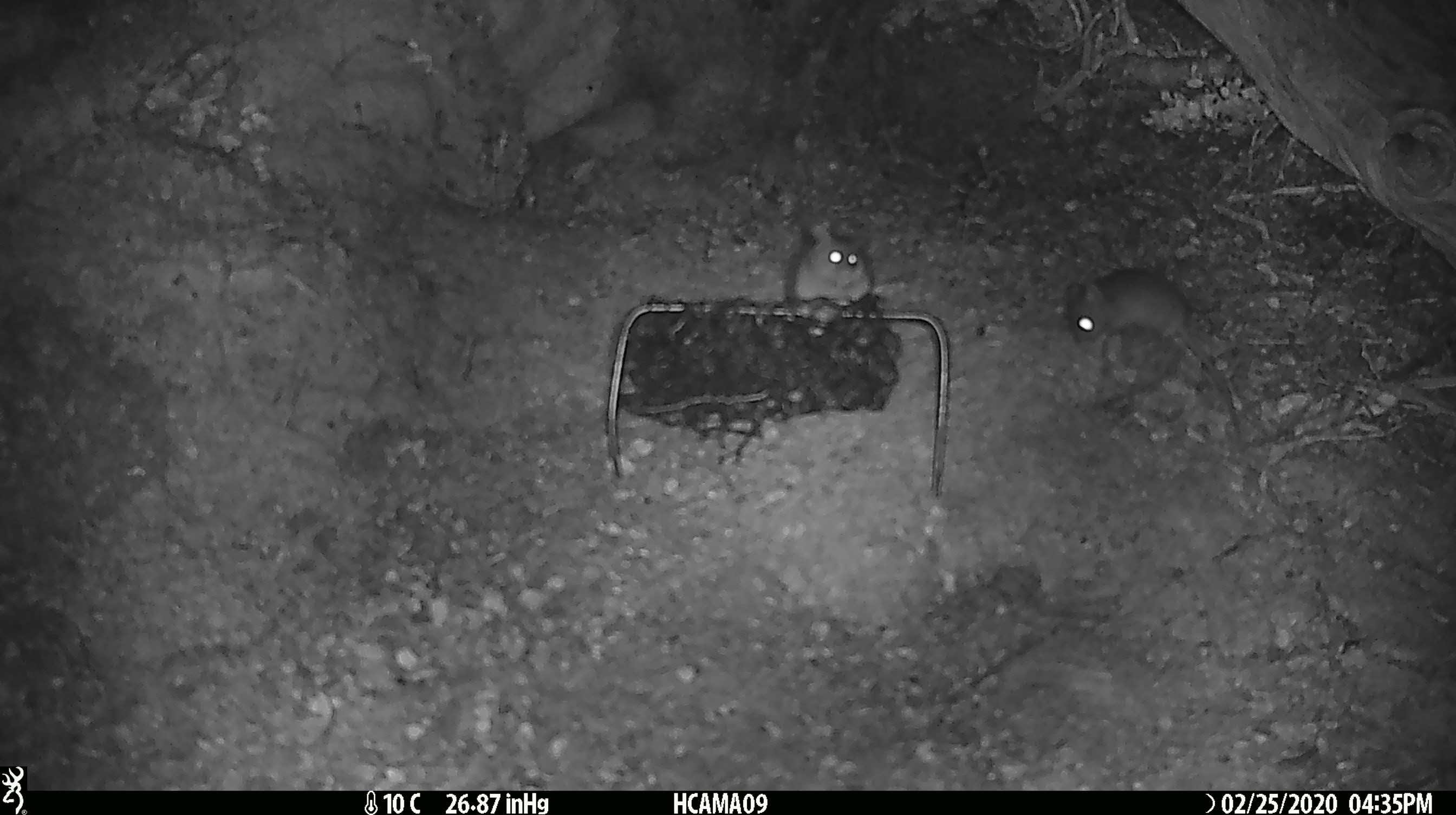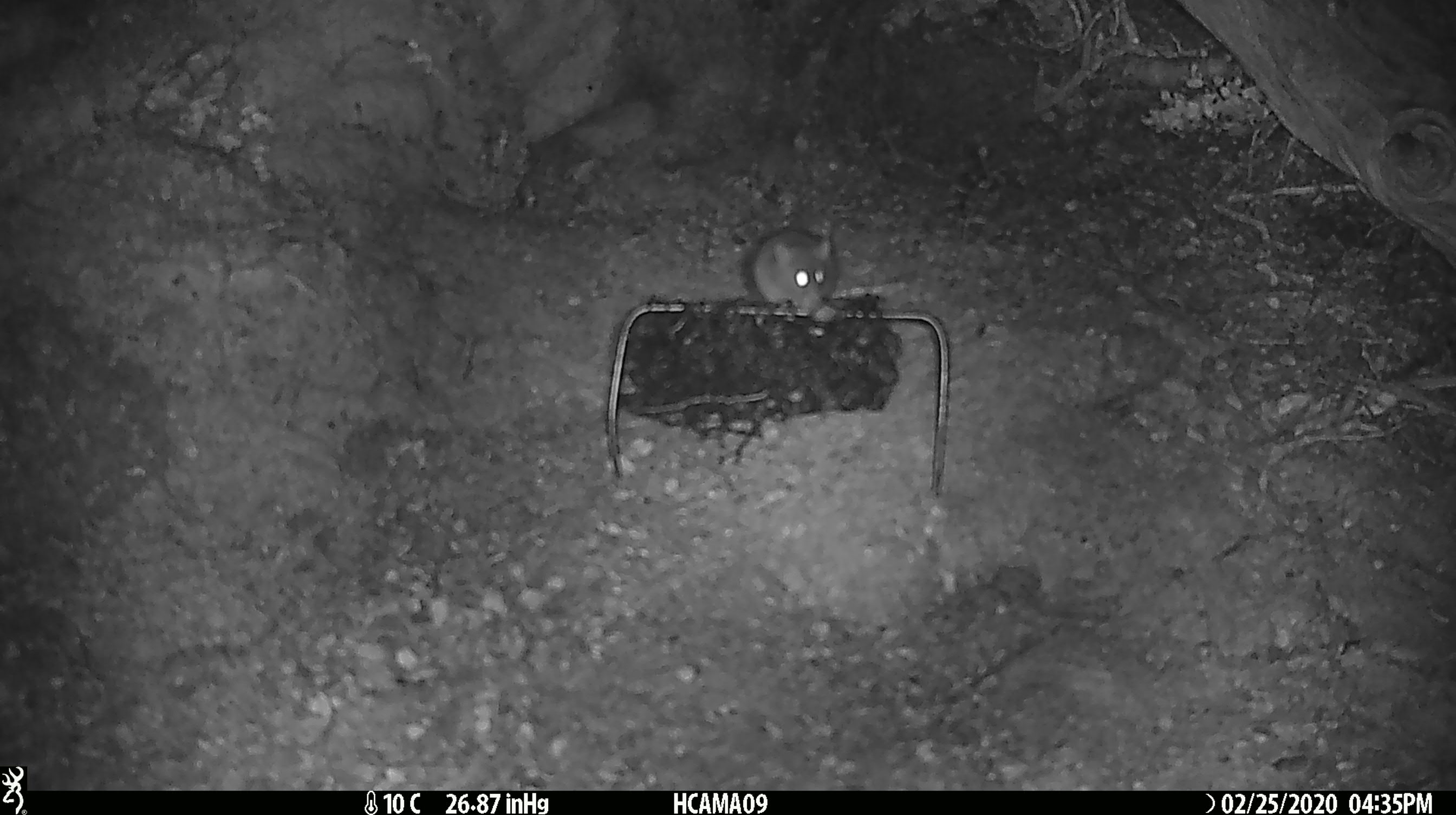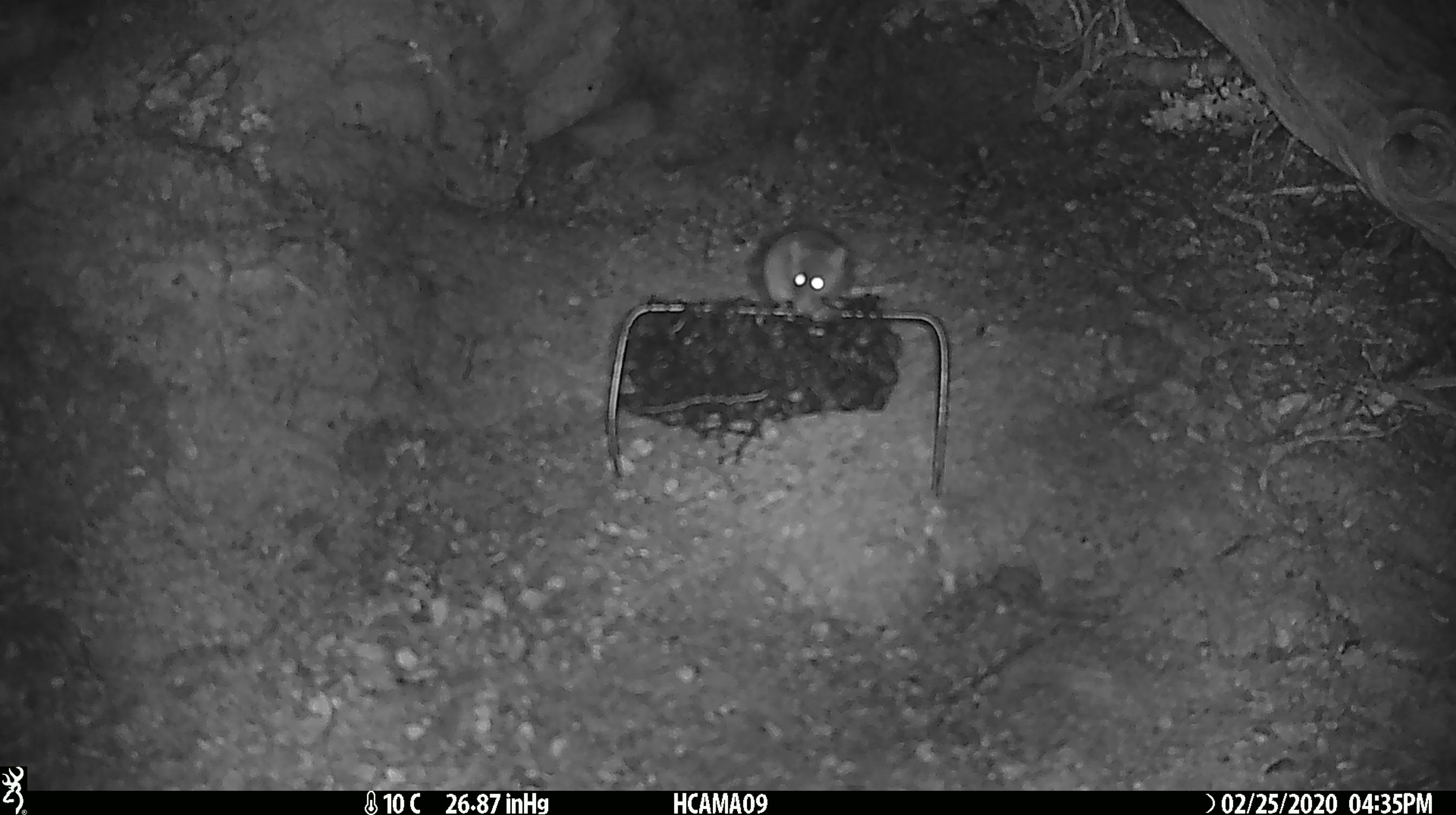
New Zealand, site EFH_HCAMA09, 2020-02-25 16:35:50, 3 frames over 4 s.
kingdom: Animalia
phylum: Chordata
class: Mammalia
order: Rodentia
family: Muridae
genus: Mus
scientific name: Mus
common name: mouse